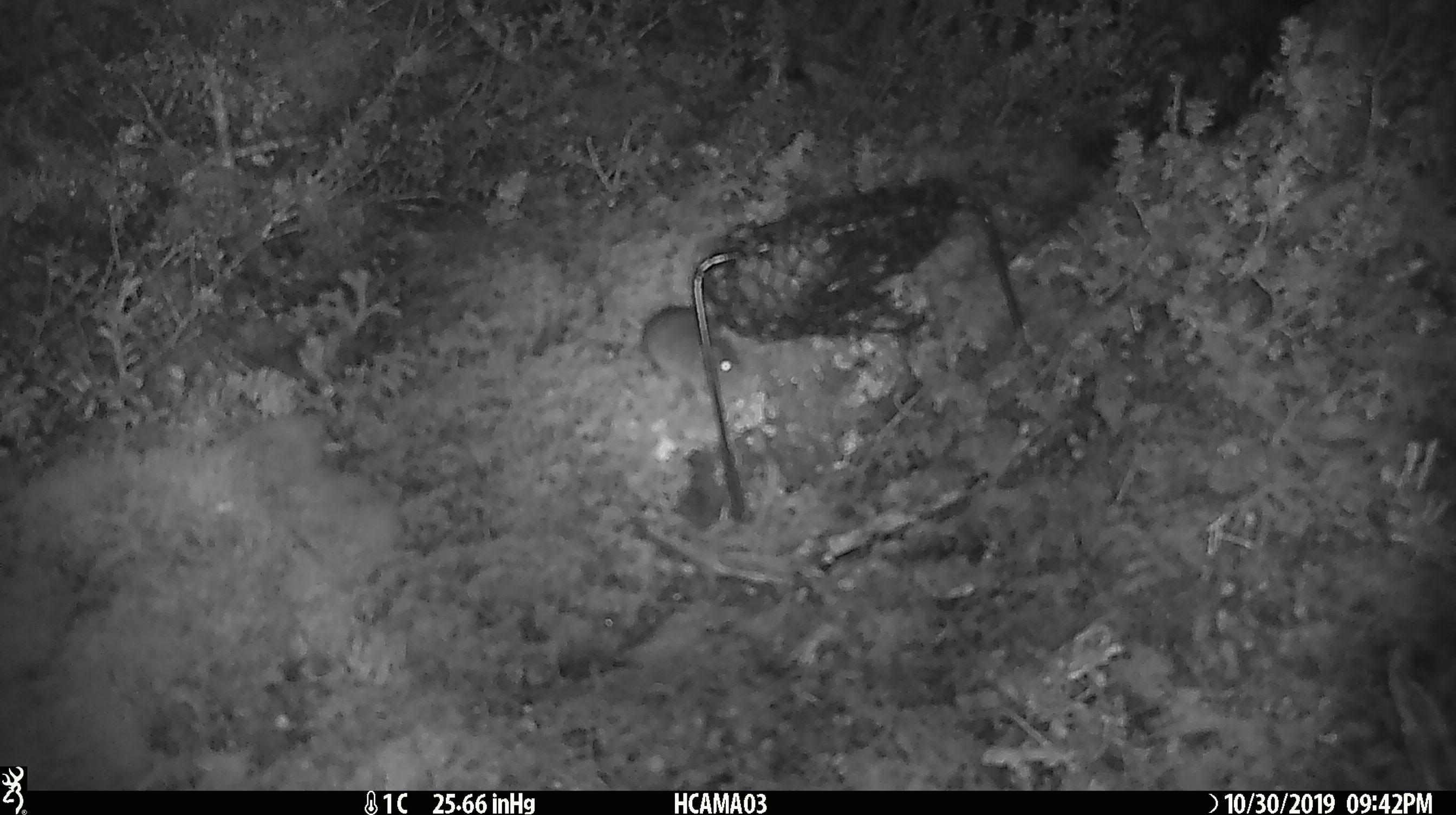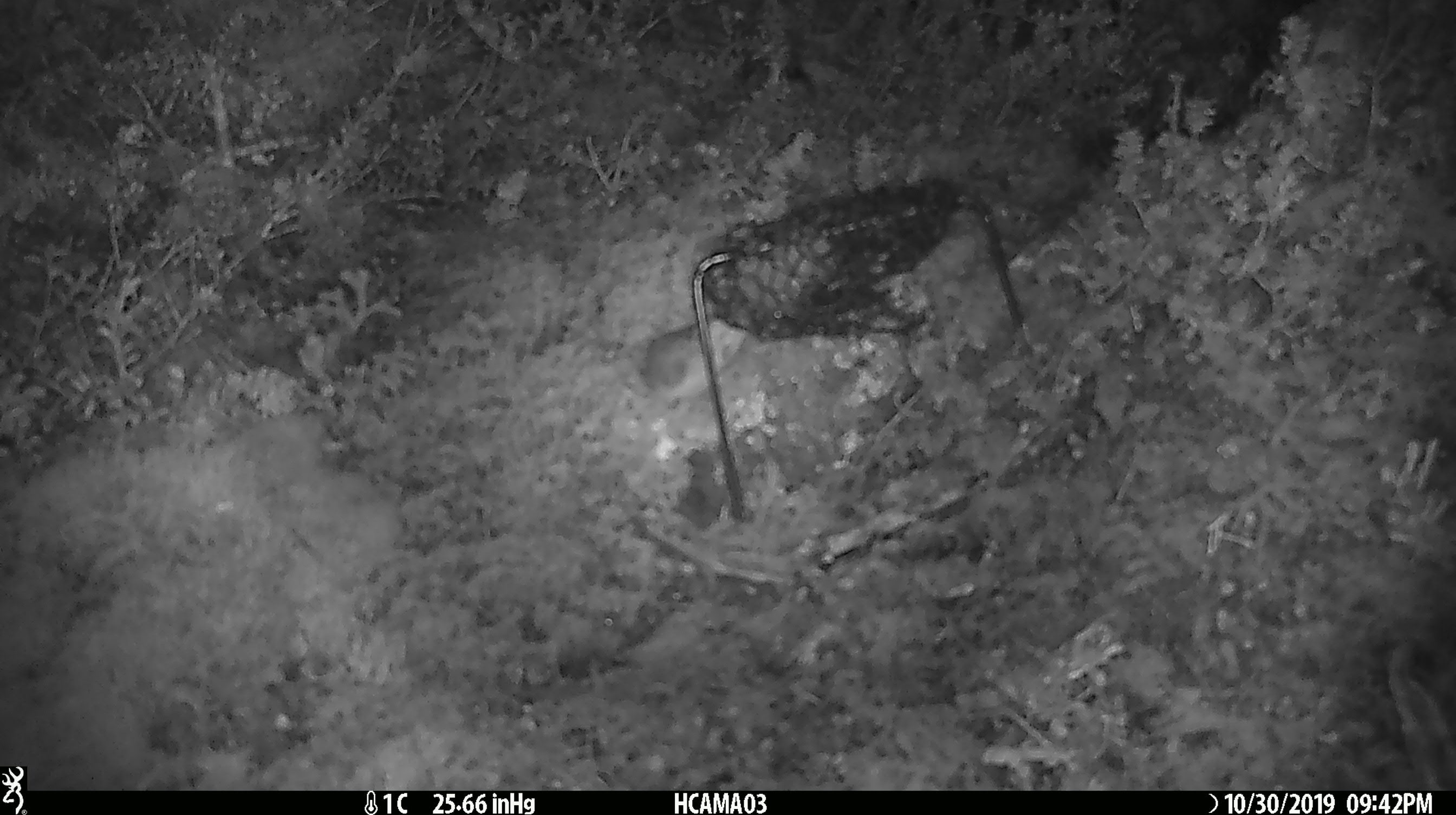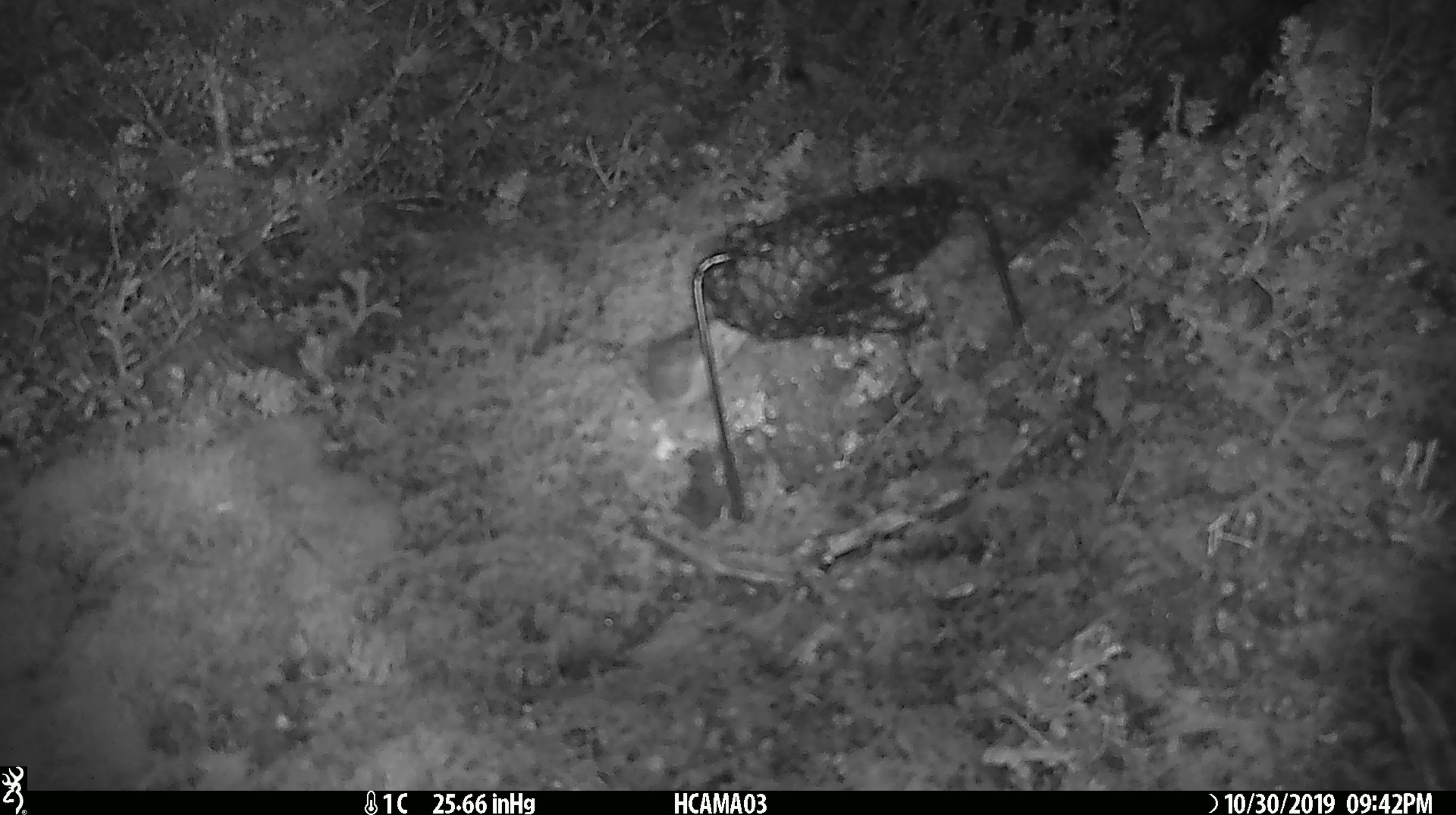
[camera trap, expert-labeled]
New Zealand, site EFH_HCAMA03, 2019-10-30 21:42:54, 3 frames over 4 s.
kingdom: Animalia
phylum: Chordata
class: Mammalia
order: Rodentia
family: Muridae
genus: Mus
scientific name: Mus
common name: mouse